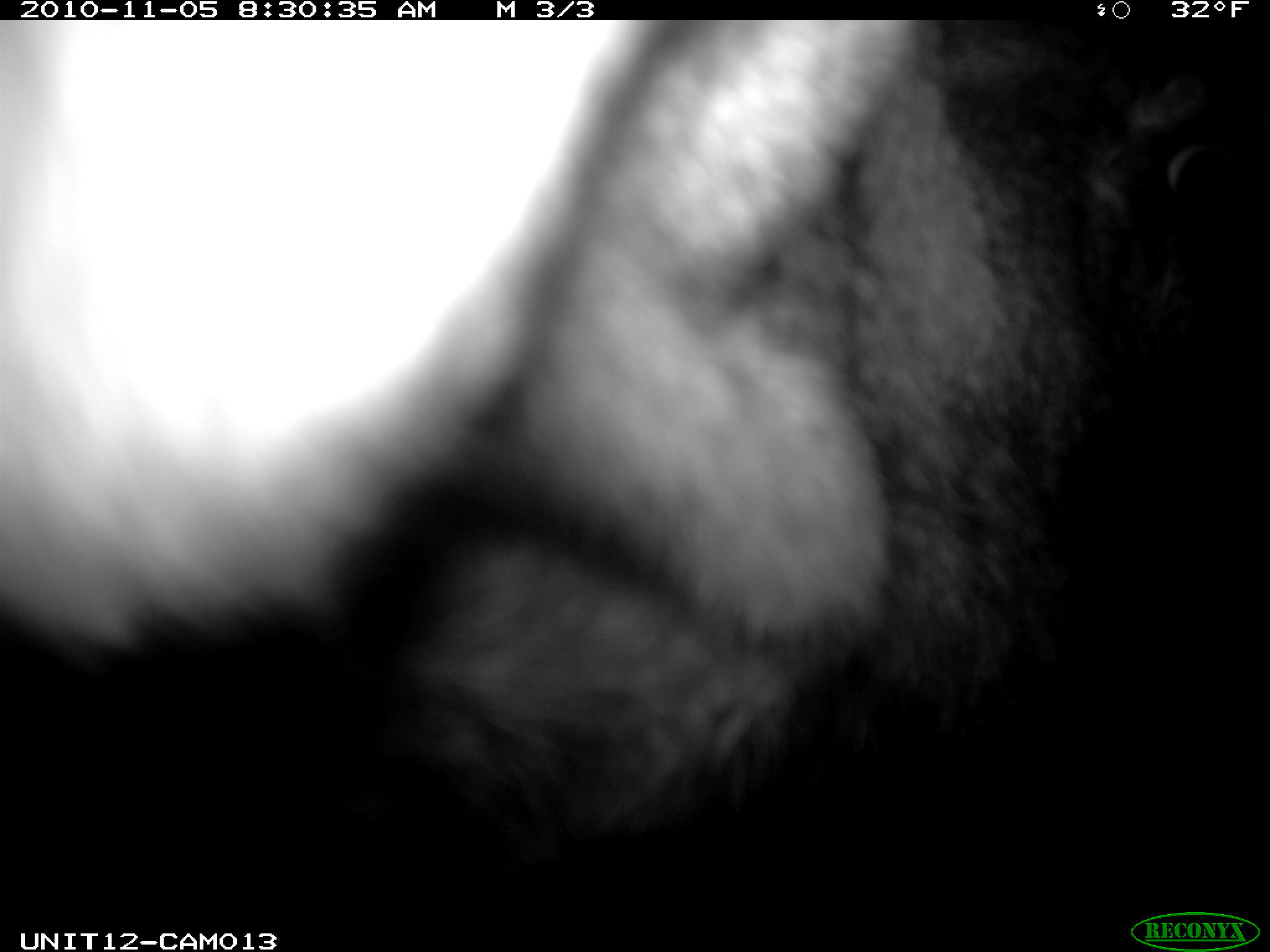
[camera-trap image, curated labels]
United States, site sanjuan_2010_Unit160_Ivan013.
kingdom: Animalia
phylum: Chordata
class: Mammalia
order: Artiodactyla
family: Cervidae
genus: Alces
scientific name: Alces alces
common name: moose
Alces alces (moose).